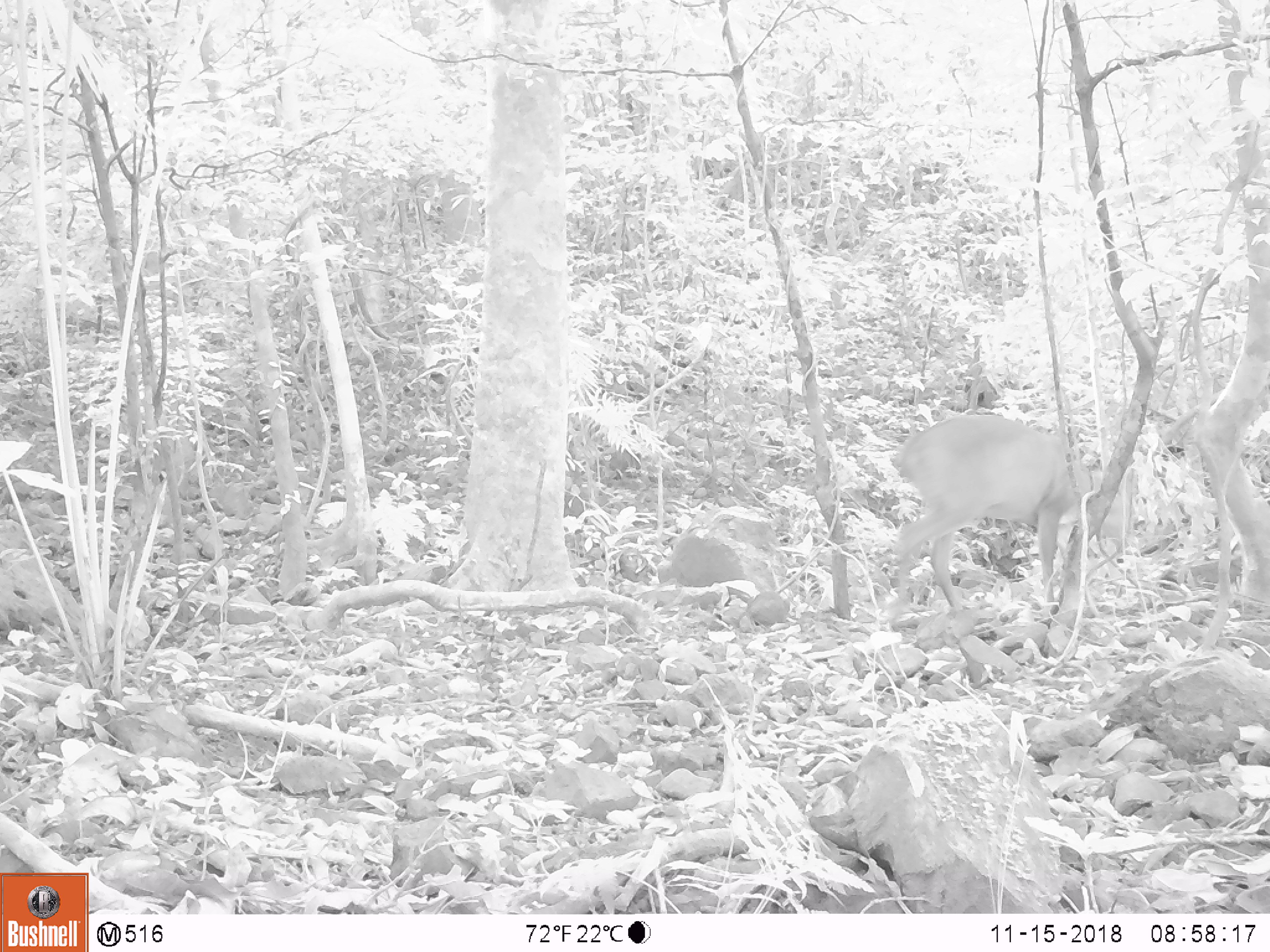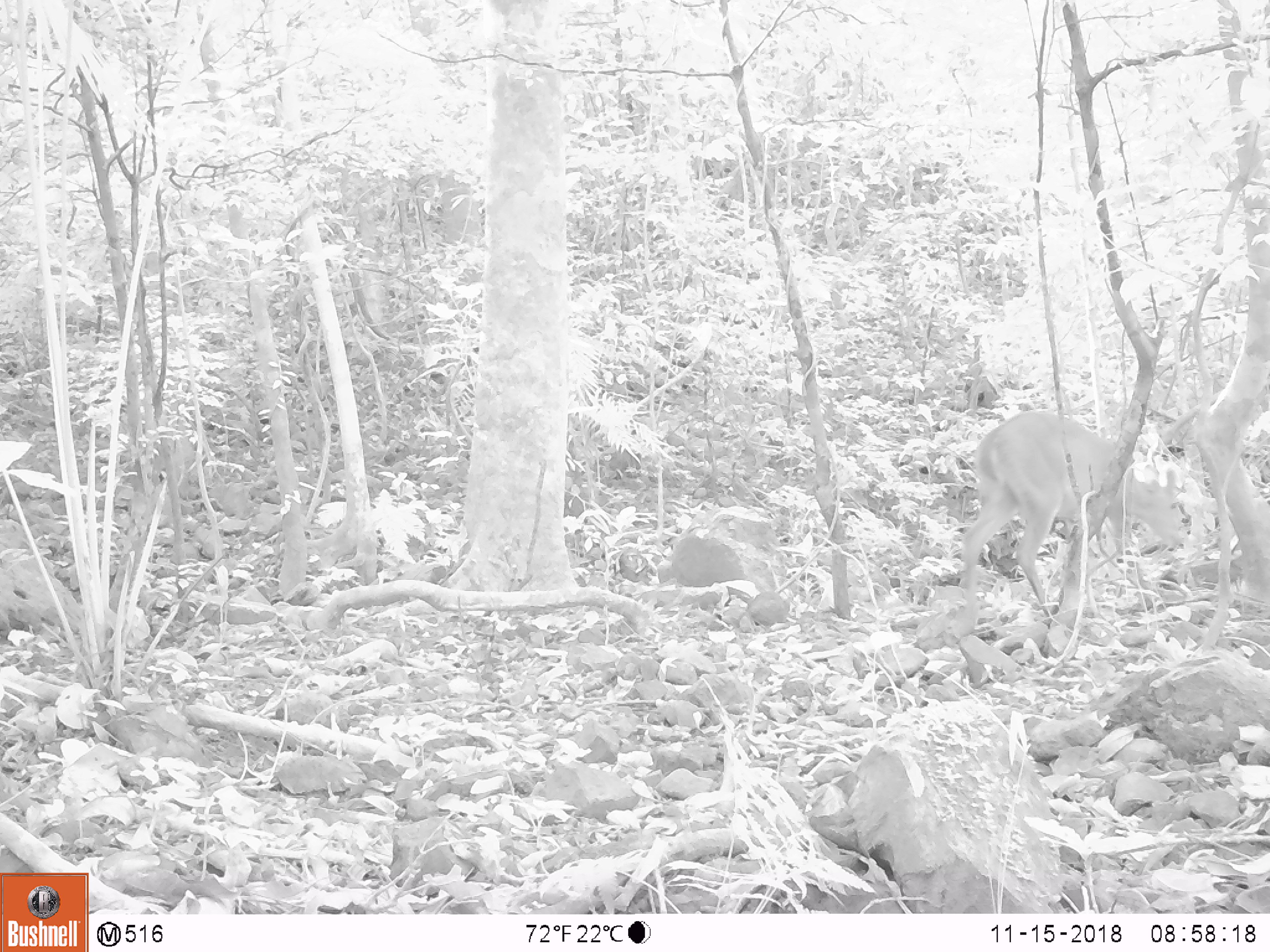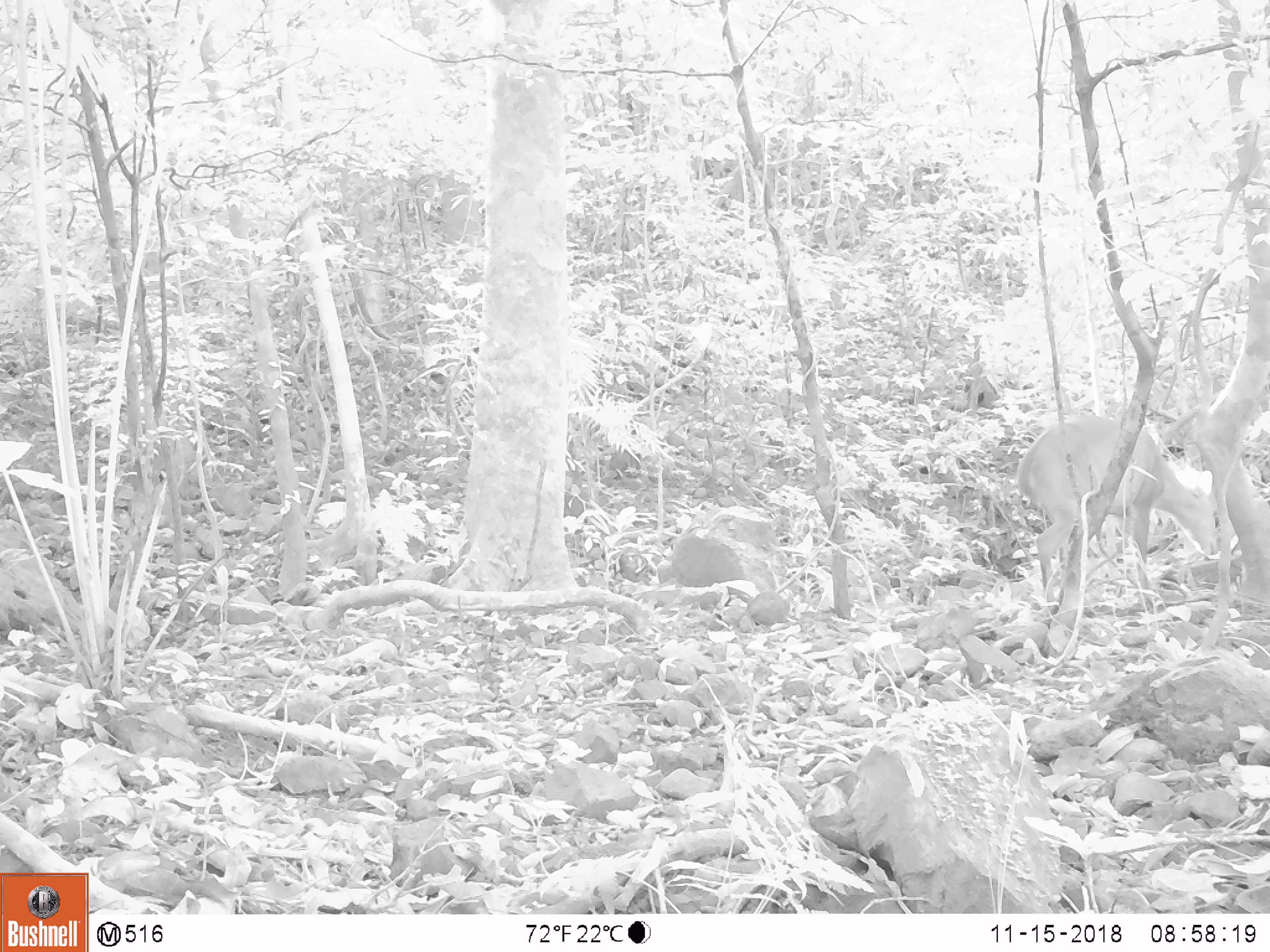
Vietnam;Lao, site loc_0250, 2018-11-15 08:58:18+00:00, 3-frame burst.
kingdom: Animalia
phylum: Chordata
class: Mammalia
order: Artiodactyla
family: Cervidae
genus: Muntiacus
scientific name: Muntiacus vuquangensis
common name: large-antlered muntjac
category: large antlered muntjac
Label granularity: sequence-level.